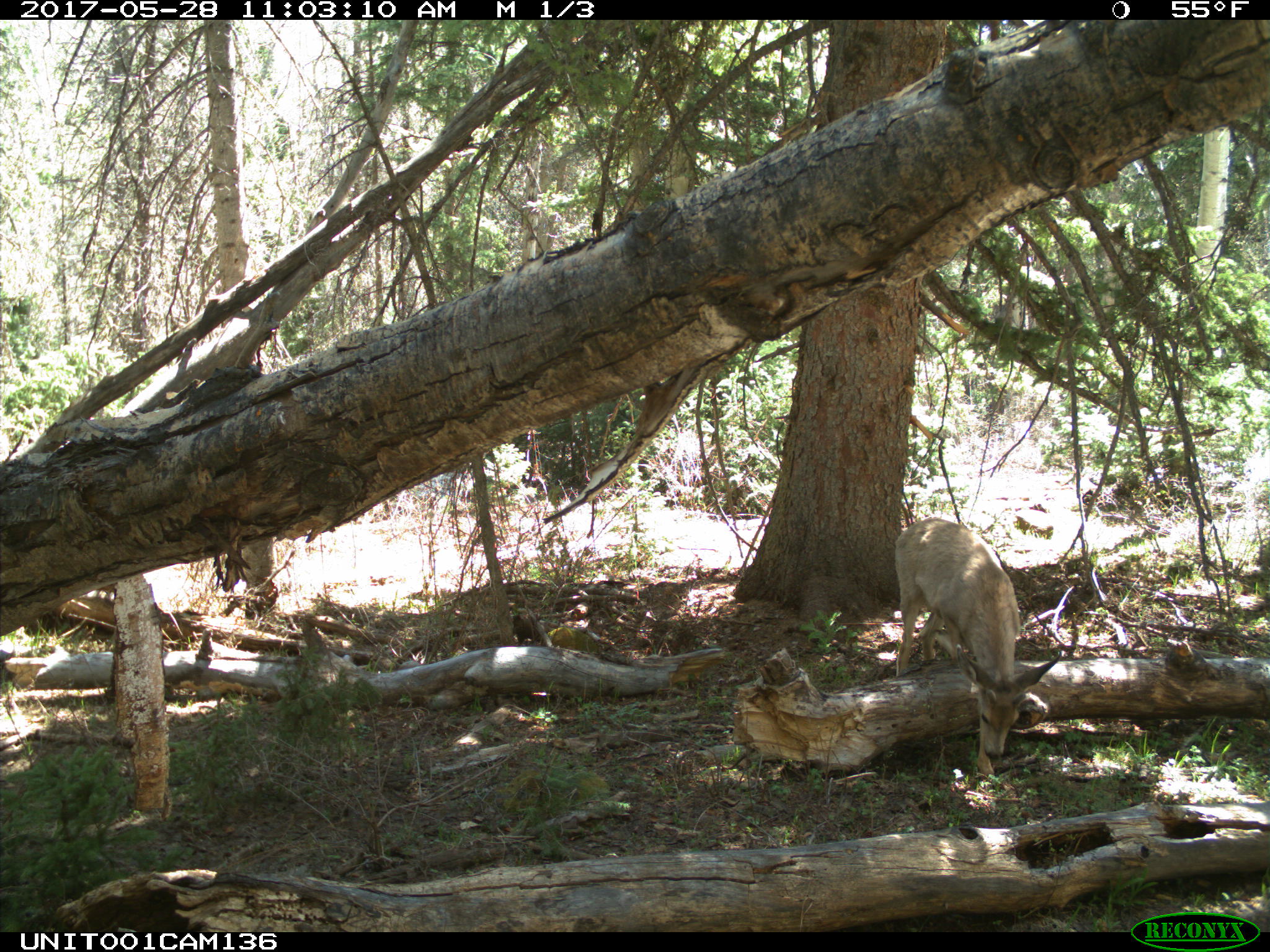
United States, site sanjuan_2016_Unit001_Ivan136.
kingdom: Animalia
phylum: Chordata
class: Mammalia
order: Artiodactyla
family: Cervidae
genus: Odocoileus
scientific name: Odocoileus hemionus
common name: mule deer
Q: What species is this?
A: Odocoileus hemionus (mule deer).